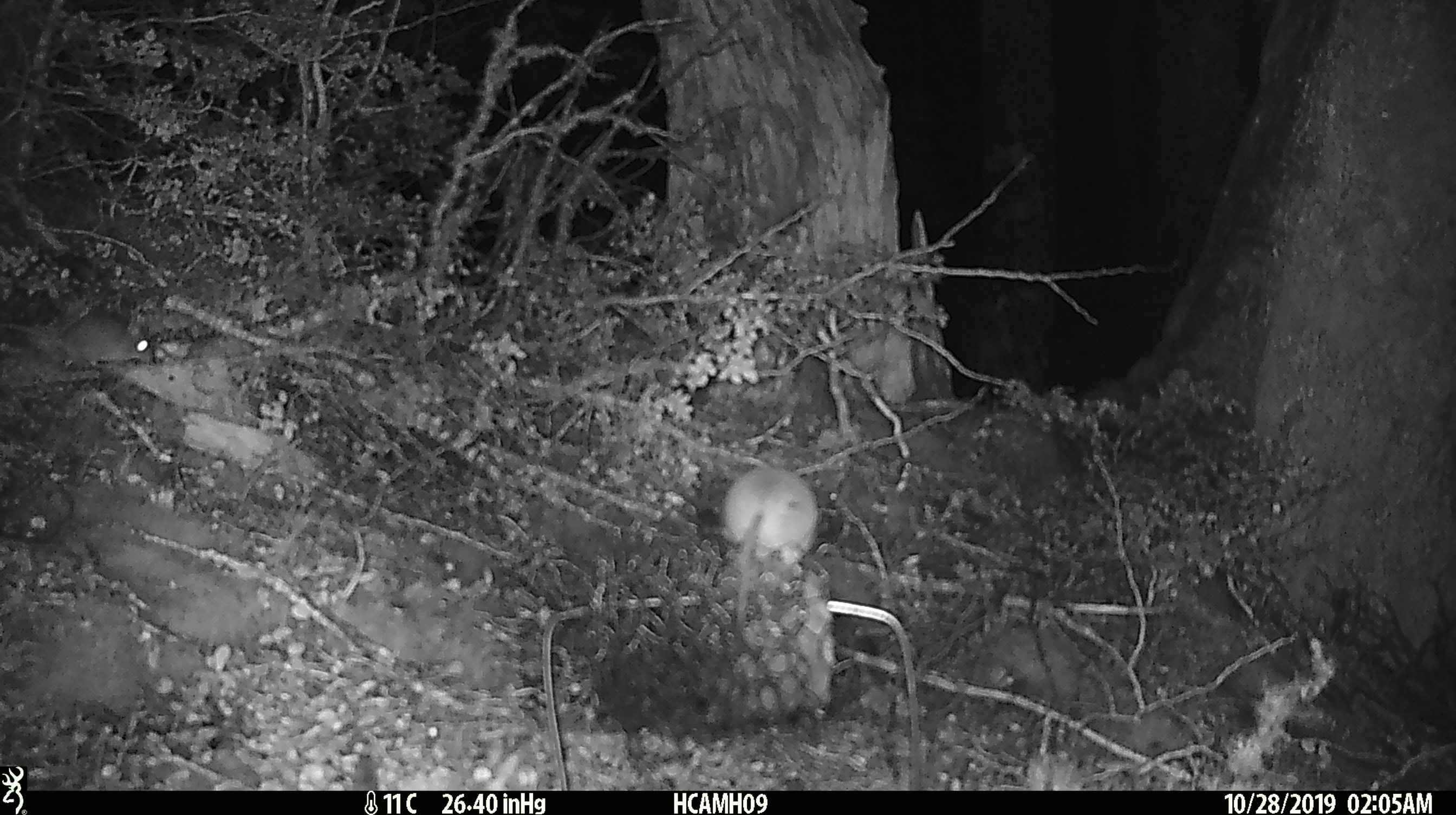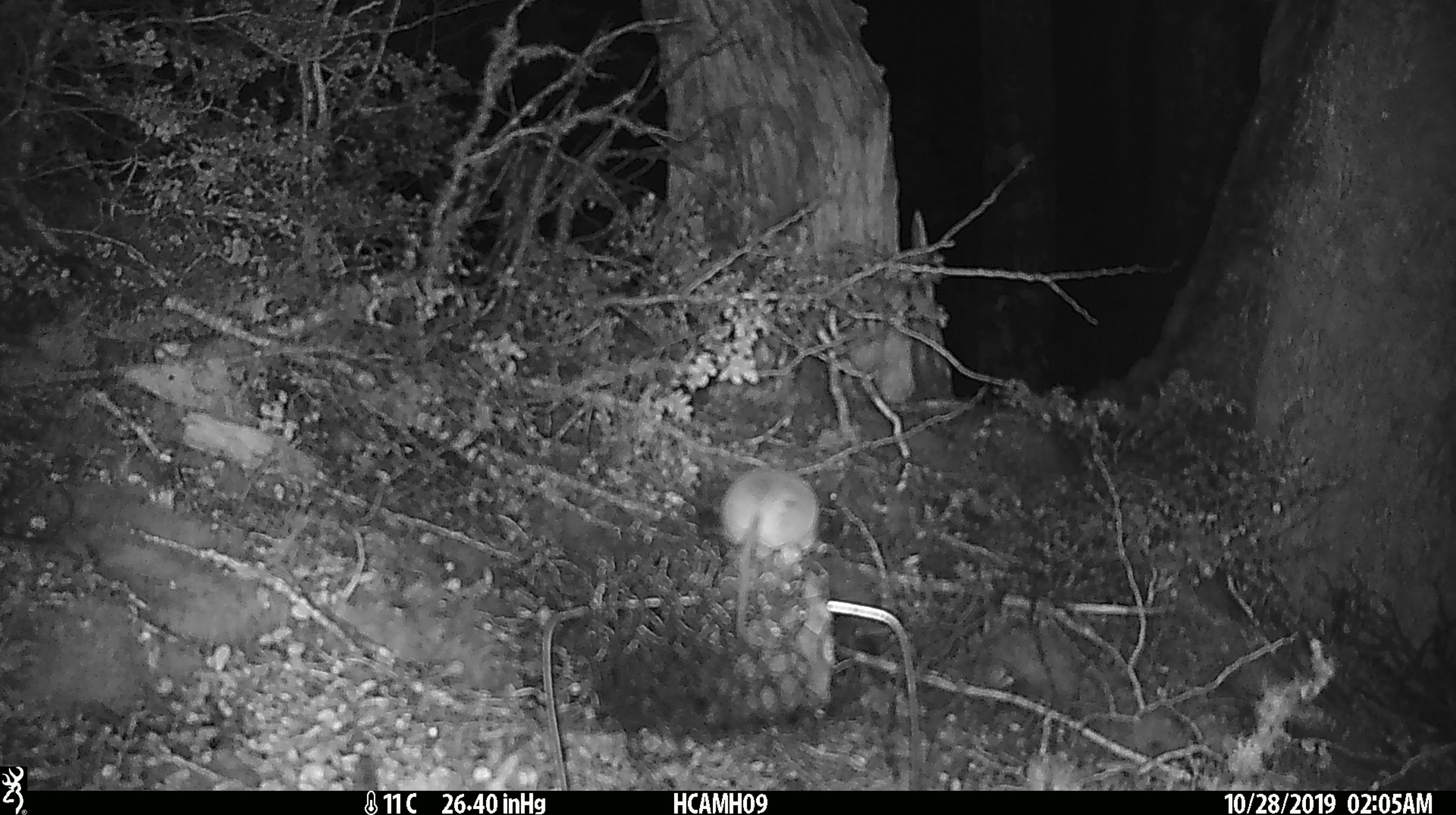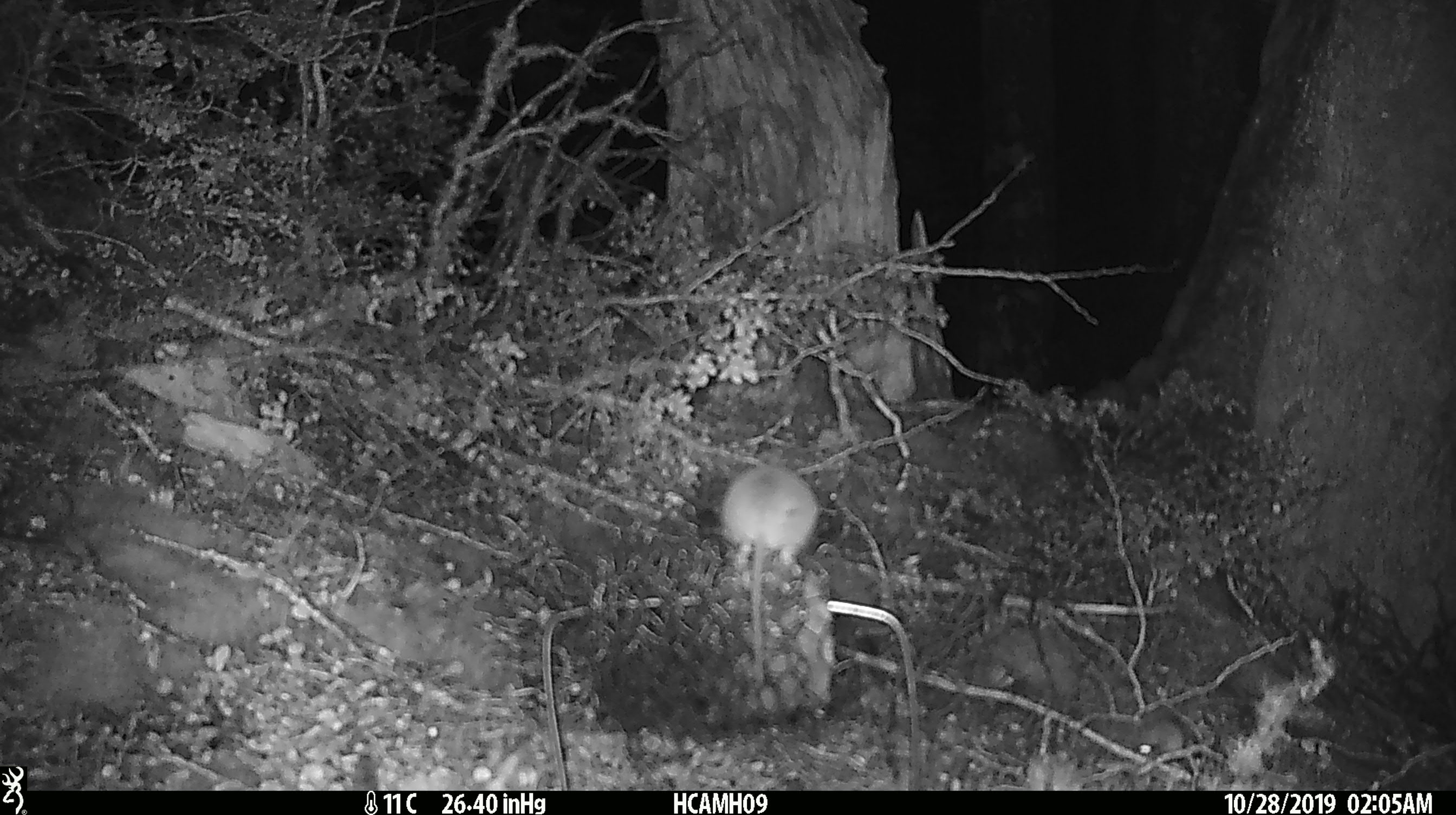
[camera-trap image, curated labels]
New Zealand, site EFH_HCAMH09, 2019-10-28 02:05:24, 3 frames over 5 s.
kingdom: Animalia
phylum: Chordata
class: Mammalia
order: Rodentia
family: Muridae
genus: Mus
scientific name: Mus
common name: mouse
Mouse (Mus).